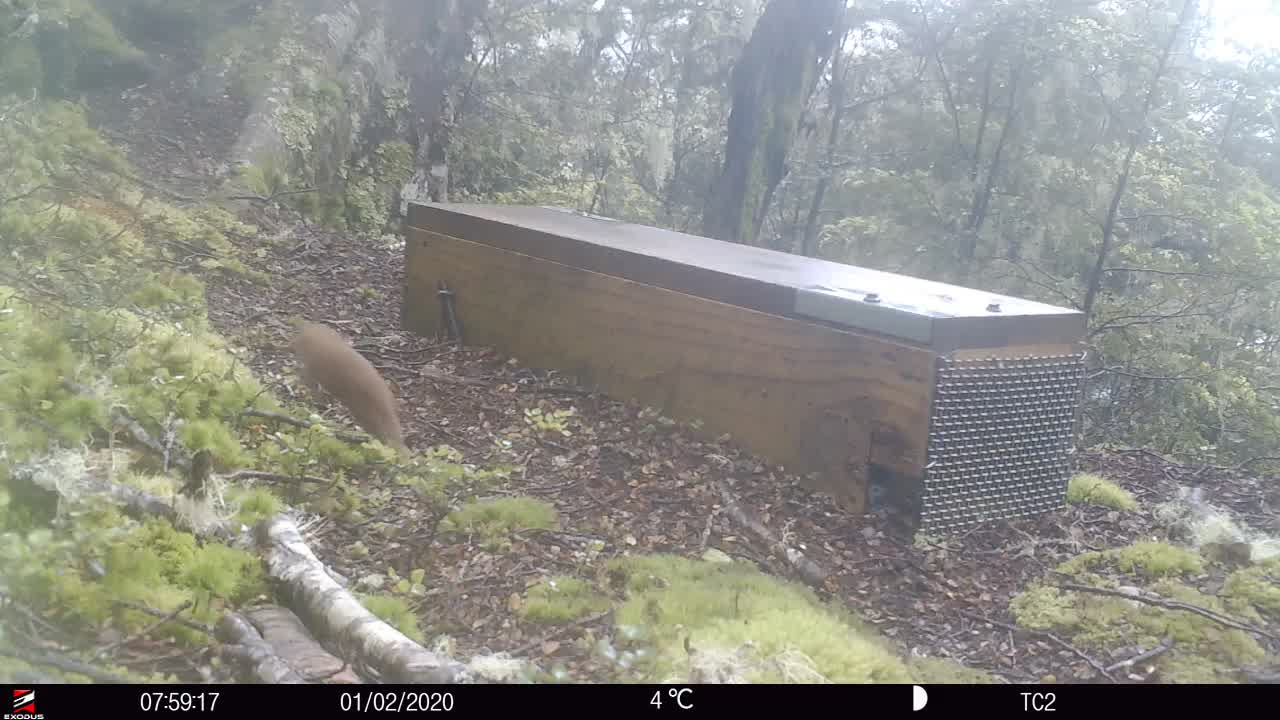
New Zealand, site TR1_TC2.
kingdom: Animalia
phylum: Chordata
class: Mammalia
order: Carnivora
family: Mustelidae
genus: Mustela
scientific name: Mustela nivalis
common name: least weasel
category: weasel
Weasel (least weasel) (Mustela nivalis).